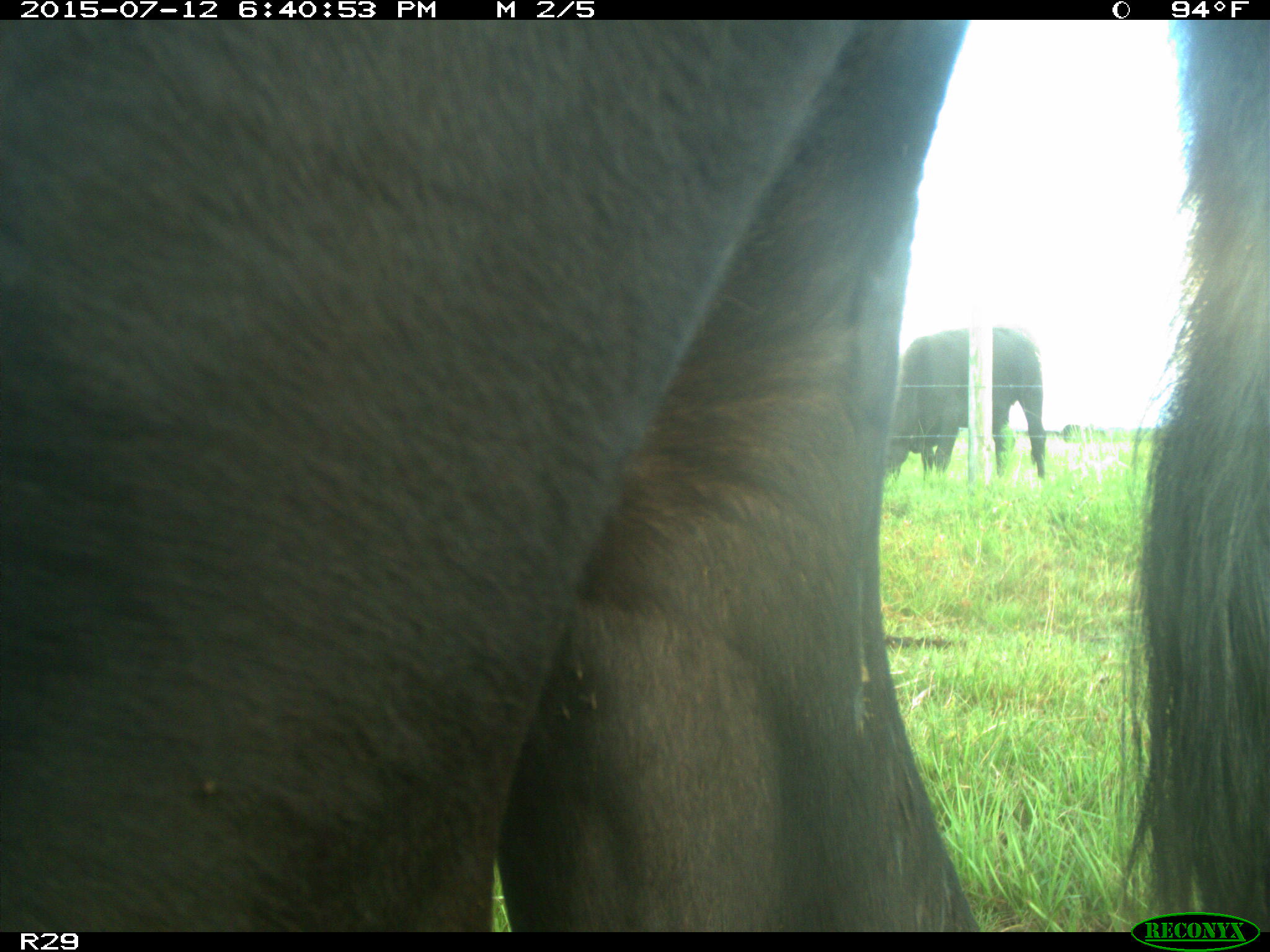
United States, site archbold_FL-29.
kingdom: Animalia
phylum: Chordata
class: Mammalia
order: Artiodactyla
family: Bovidae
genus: Bos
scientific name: Bos taurus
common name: domestic cow